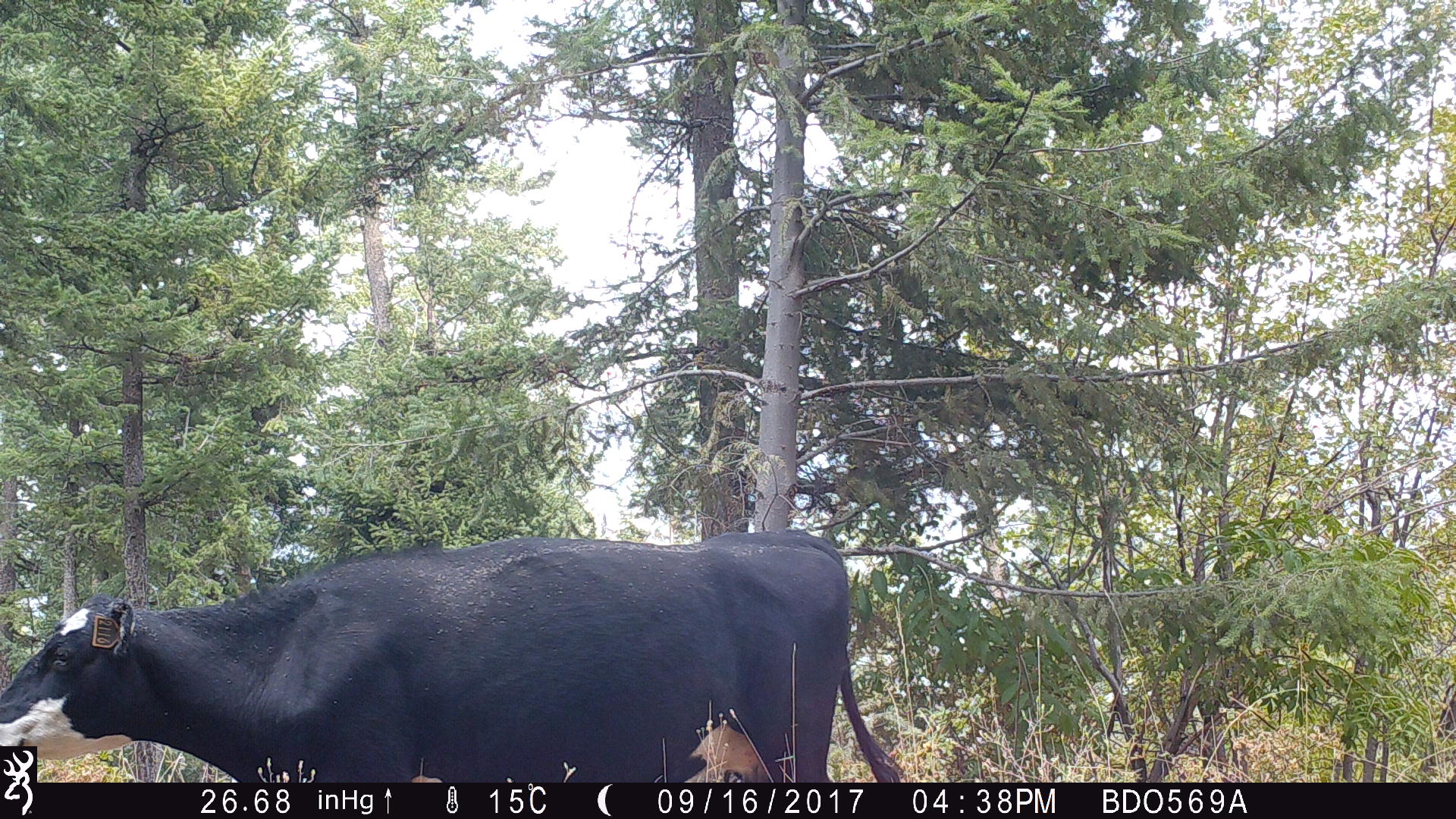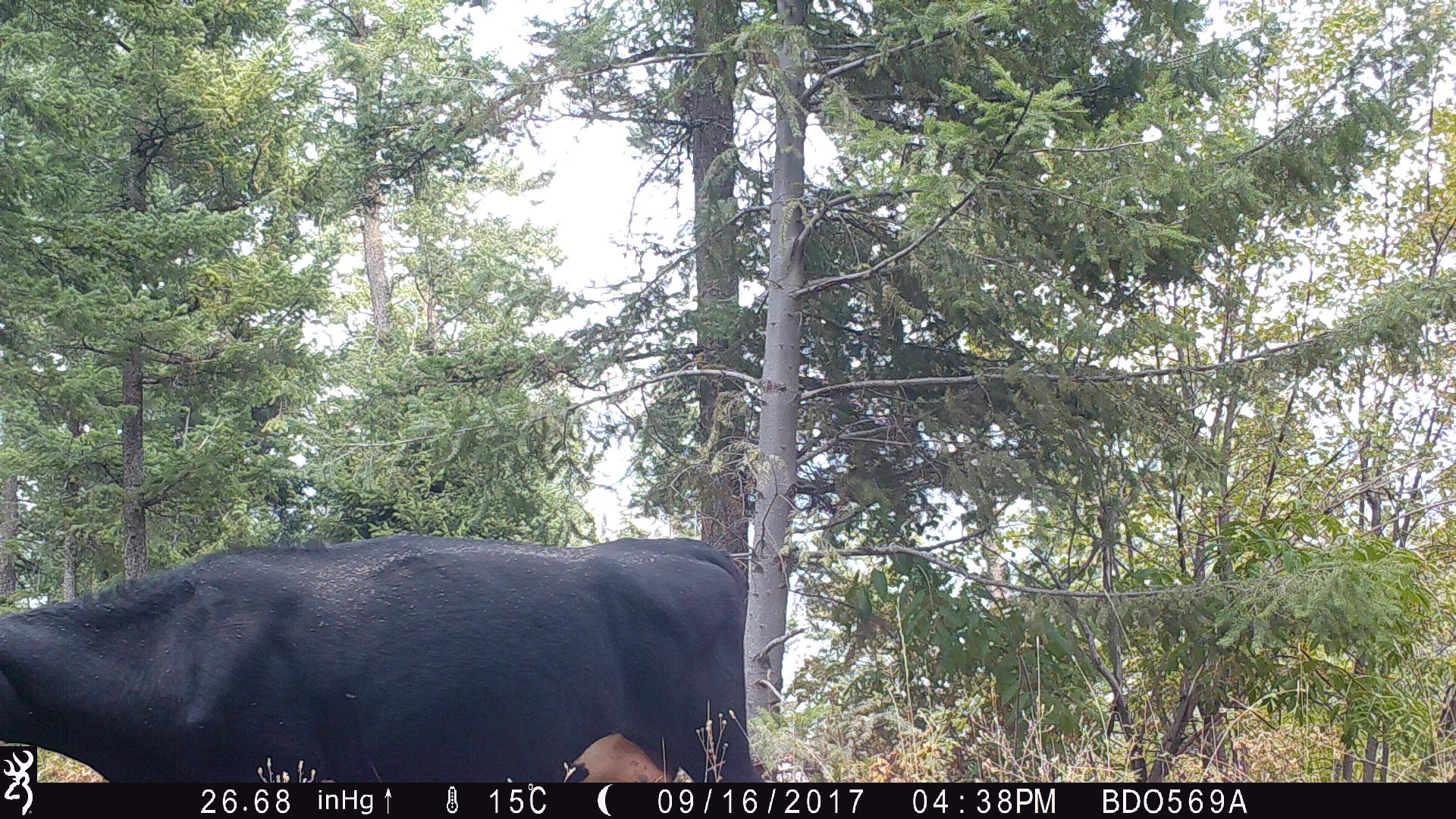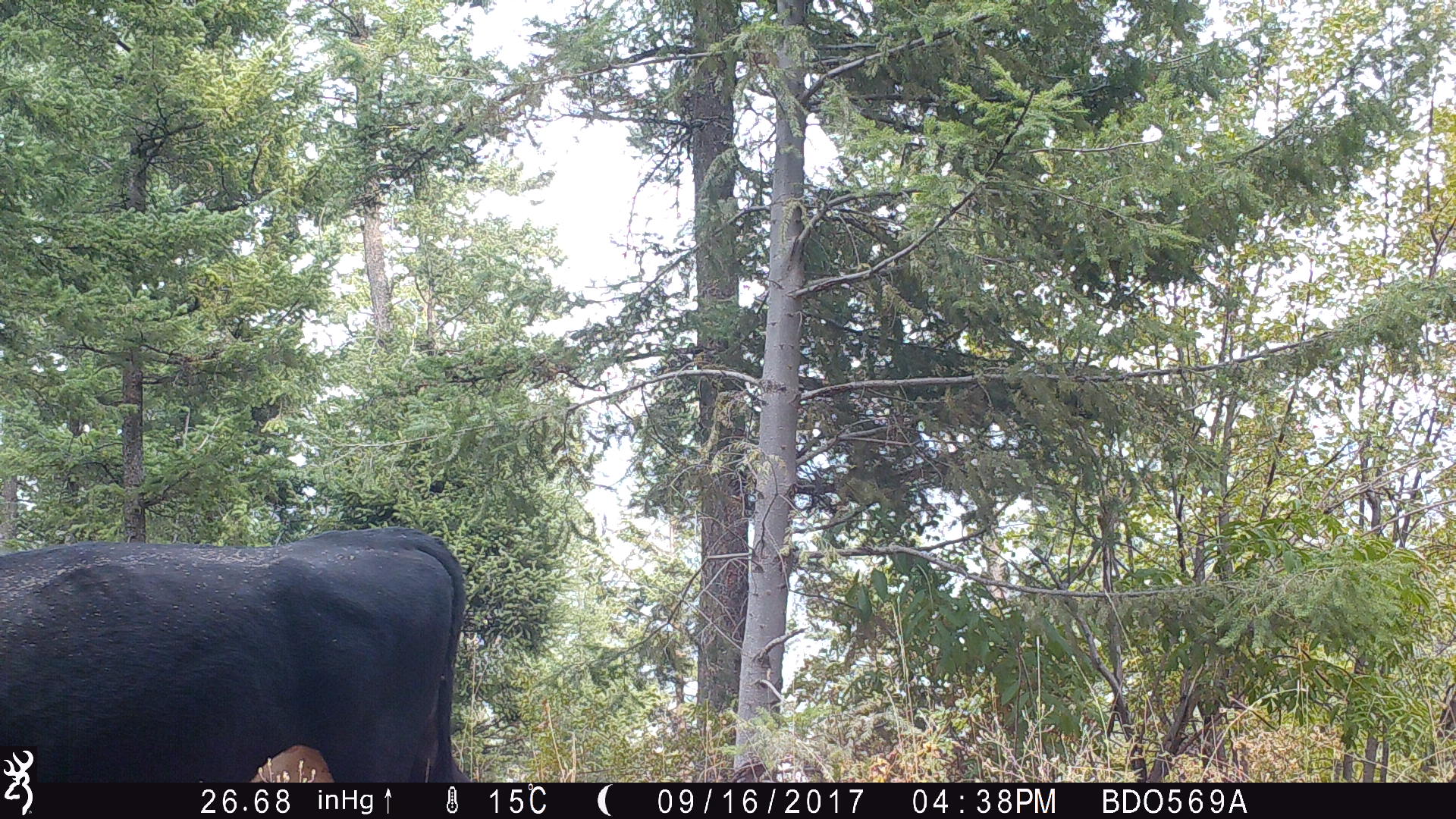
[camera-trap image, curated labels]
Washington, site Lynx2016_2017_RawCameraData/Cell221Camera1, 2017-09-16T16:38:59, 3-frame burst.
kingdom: Animalia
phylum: Chordata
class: Mammalia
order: Artiodactyla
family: Bovidae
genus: Bos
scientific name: Bos taurus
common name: domestic cattle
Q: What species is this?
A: Domestic cattle (Bos taurus).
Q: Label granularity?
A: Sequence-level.